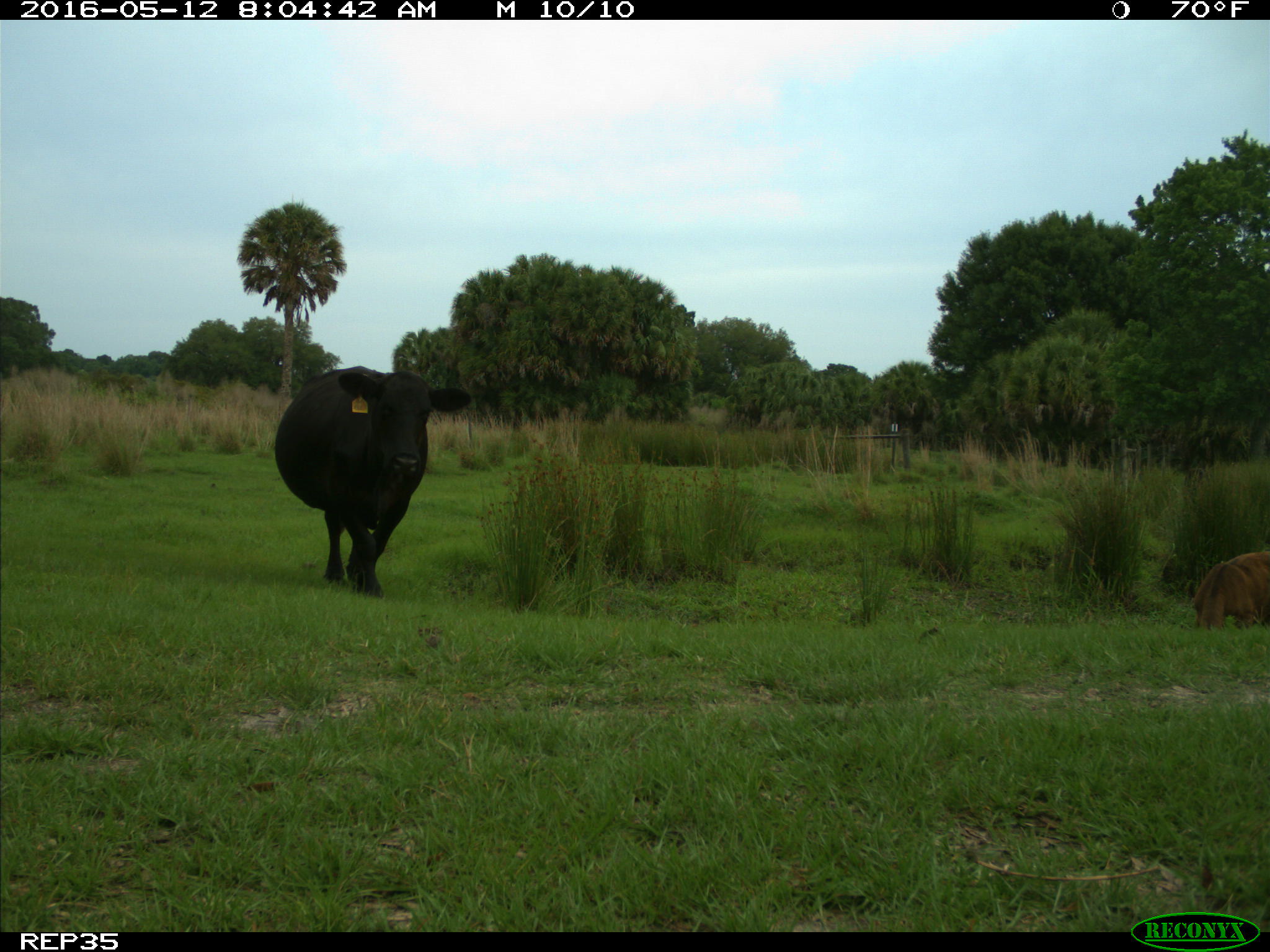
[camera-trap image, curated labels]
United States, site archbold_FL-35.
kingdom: Animalia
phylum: Chordata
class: Mammalia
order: Artiodactyla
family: Bovidae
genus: Bos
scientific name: Bos taurus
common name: domestic cow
Bos taurus (domestic cow).